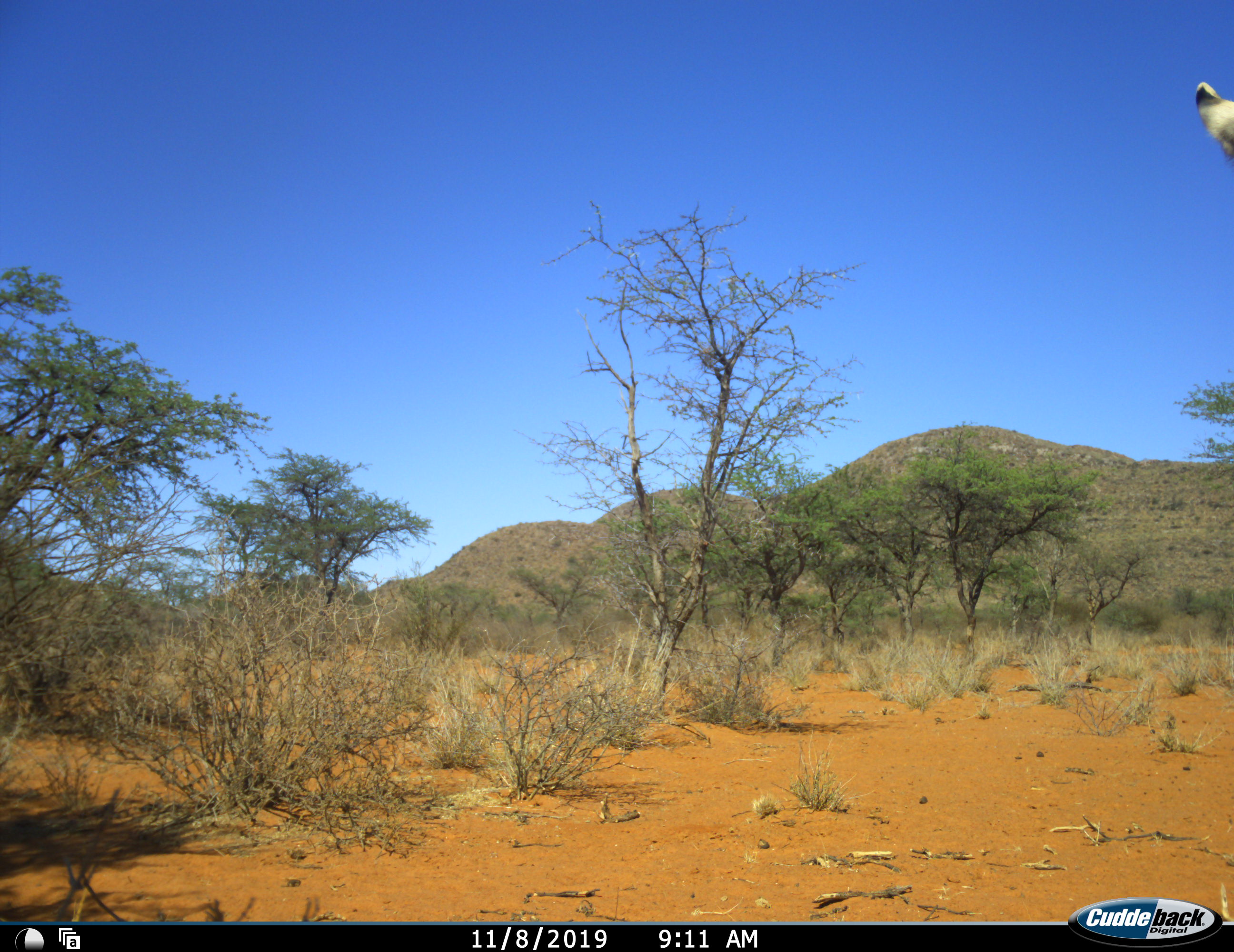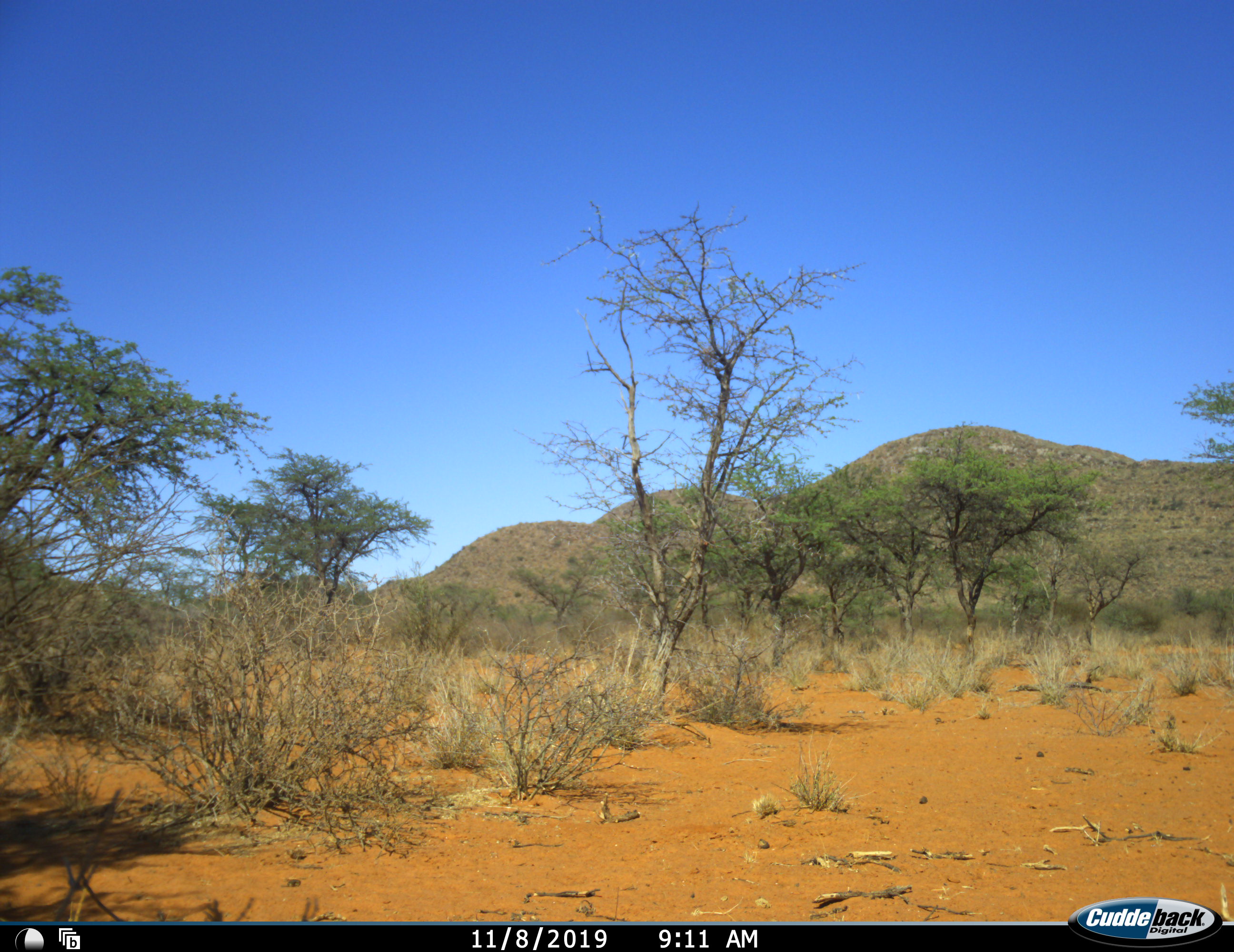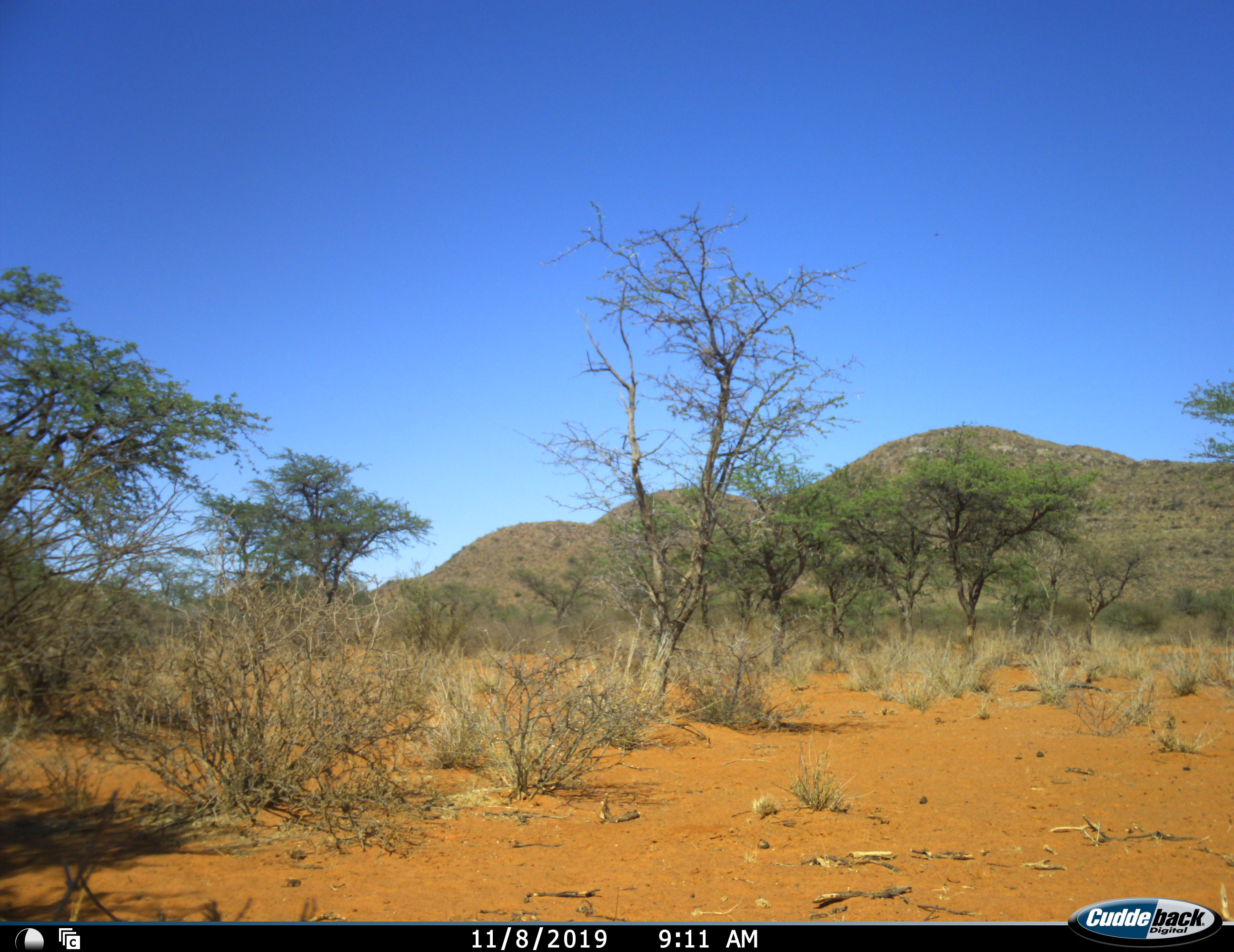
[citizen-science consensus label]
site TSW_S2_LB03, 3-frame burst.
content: unidentified animal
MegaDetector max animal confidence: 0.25